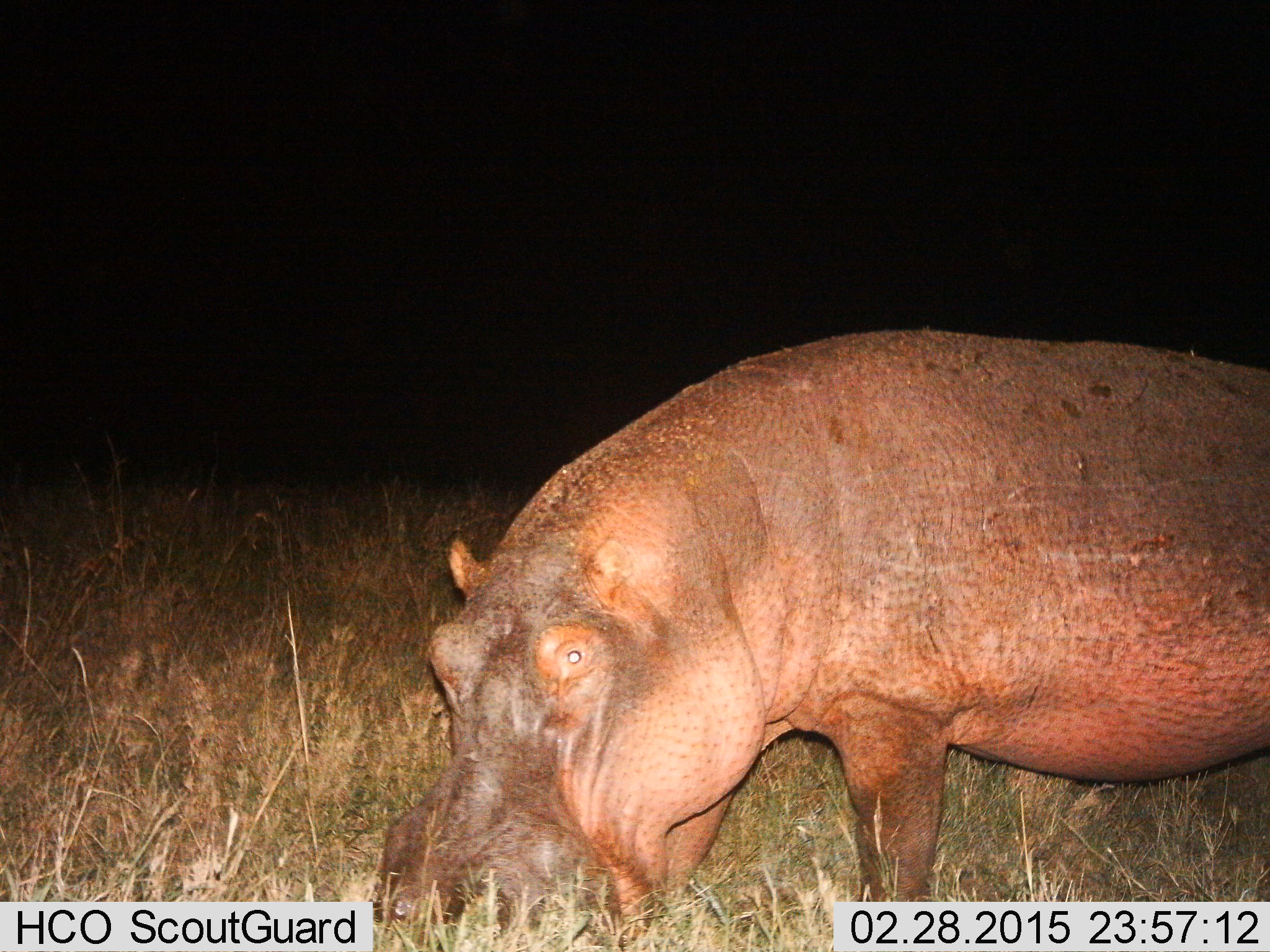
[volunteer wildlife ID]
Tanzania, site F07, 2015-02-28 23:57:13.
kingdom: Animalia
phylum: Chordata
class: Mammalia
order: Artiodactyla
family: Hippopotamidae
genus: Hippopotamus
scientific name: Hippopotamus amphibius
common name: hippopotamus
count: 1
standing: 60%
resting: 0%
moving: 0%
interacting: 0%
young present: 0%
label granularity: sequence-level